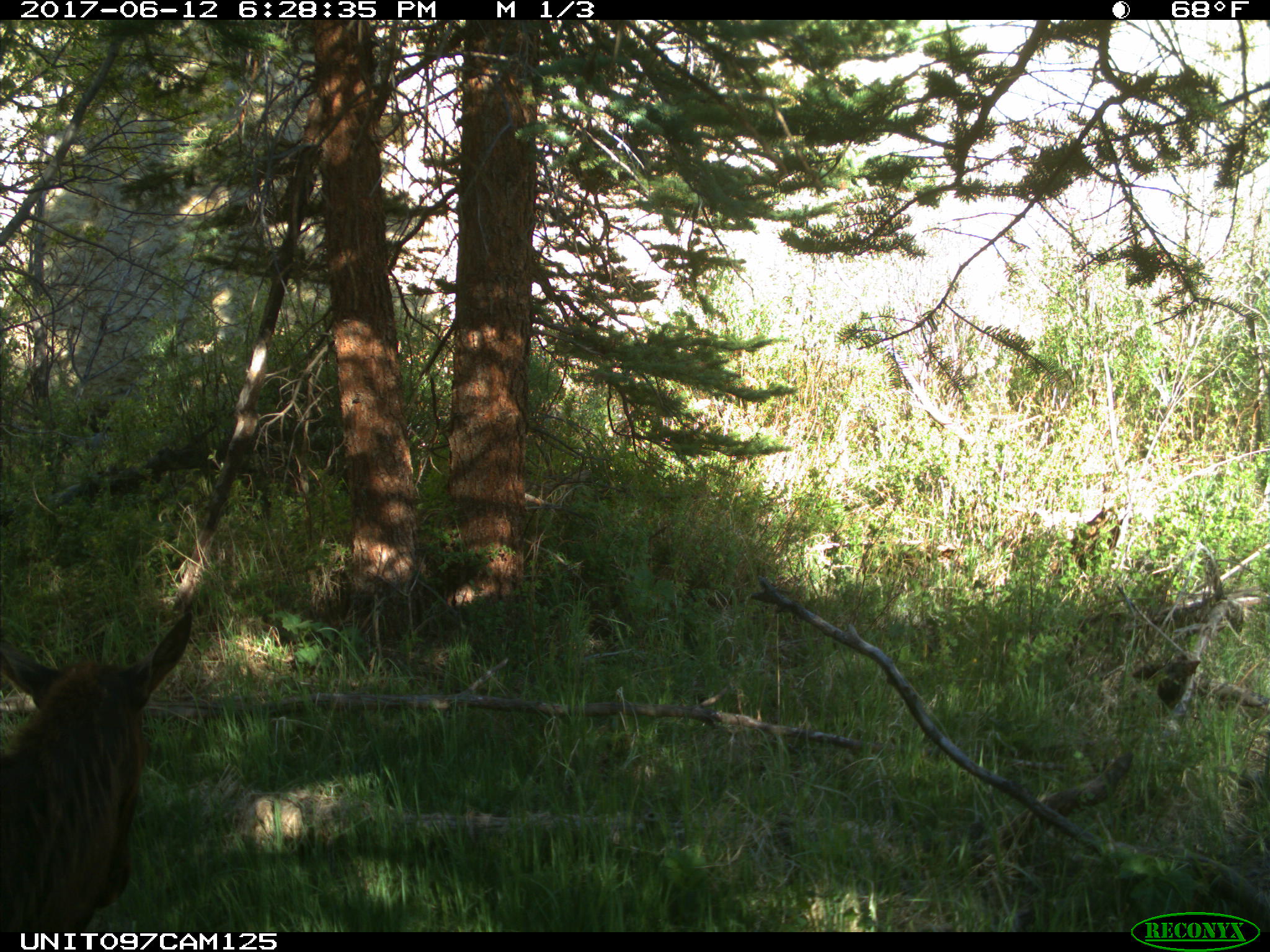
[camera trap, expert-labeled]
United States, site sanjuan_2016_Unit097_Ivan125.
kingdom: Animalia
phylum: Chordata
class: Mammalia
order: Artiodactyla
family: Cervidae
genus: Cervus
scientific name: Cervus elaphus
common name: red deer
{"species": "Cervus elaphus (red deer)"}